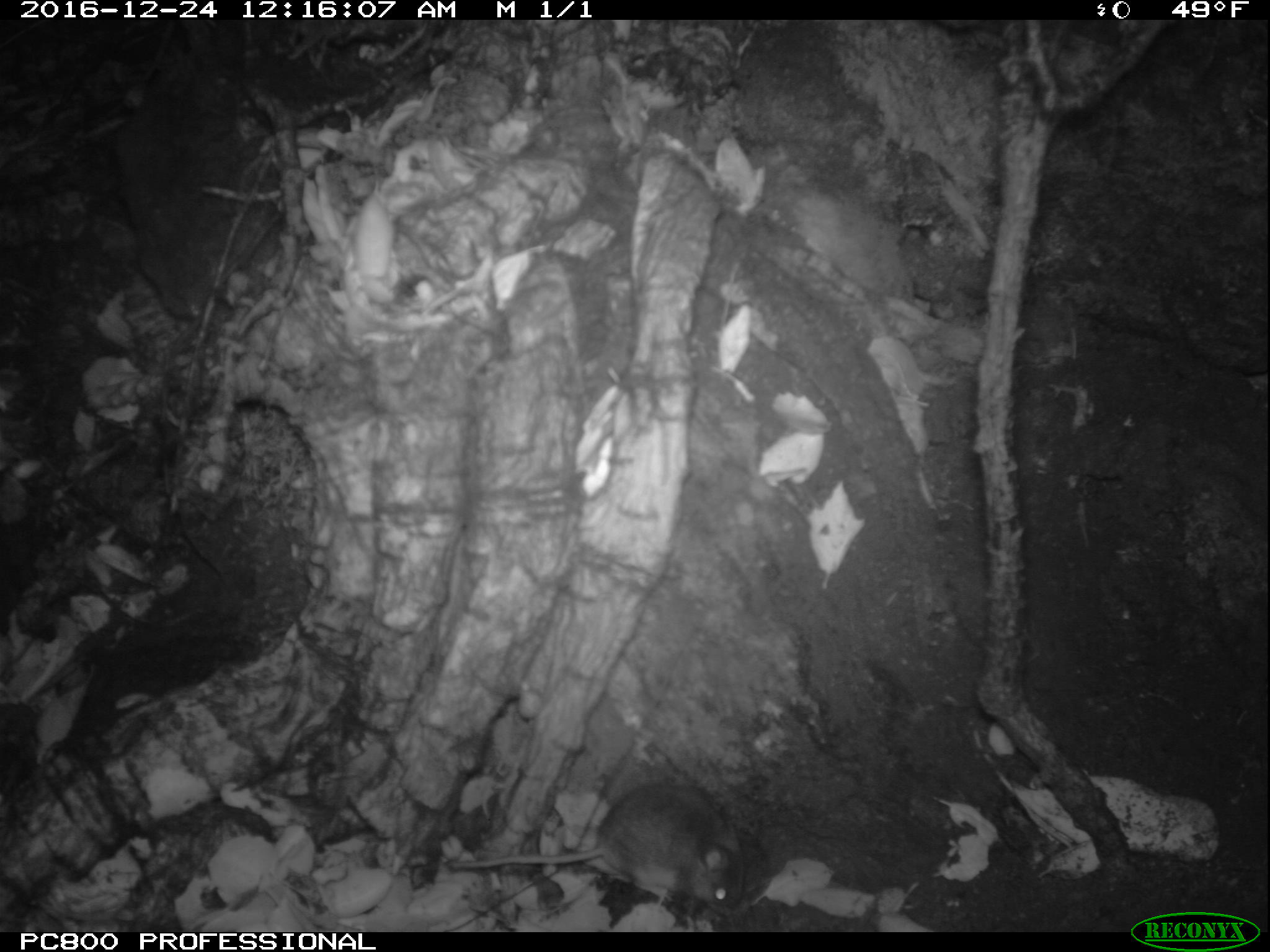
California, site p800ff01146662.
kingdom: Animalia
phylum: Chordata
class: Mammalia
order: Rodentia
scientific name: Rodentia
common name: rodent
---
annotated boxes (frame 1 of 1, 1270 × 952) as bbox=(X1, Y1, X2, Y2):
rodent: bbox=(444, 782, 745, 912)